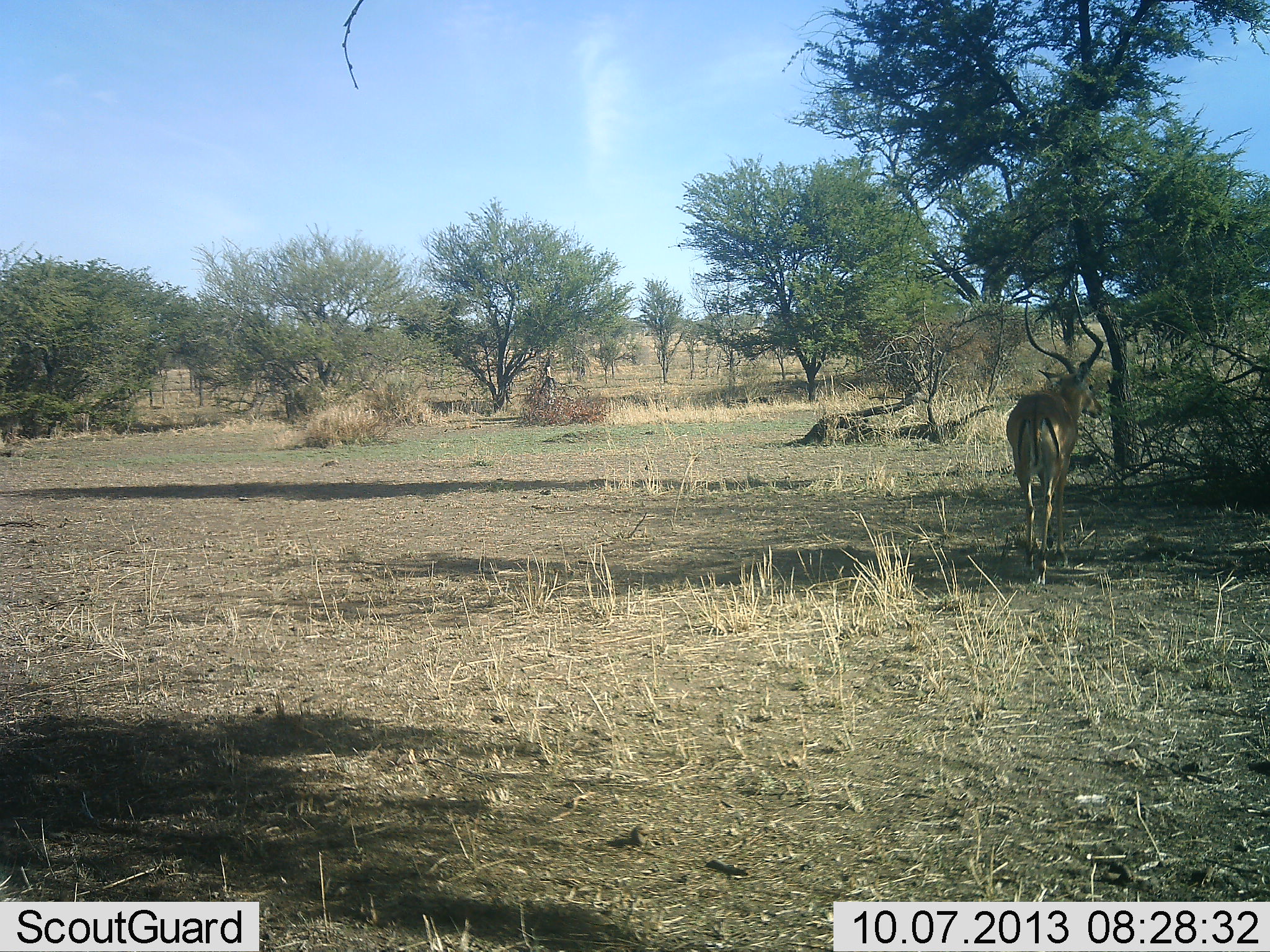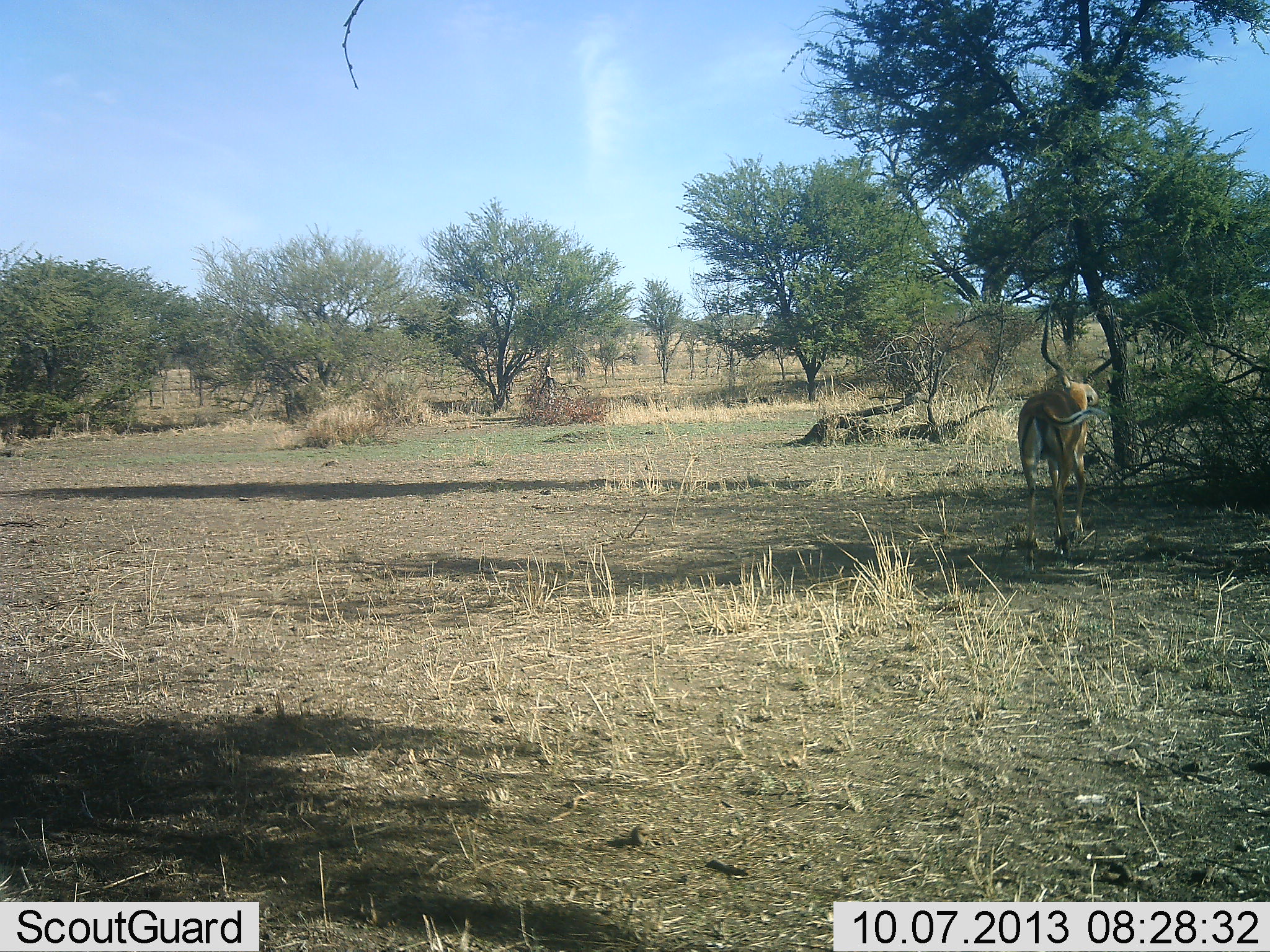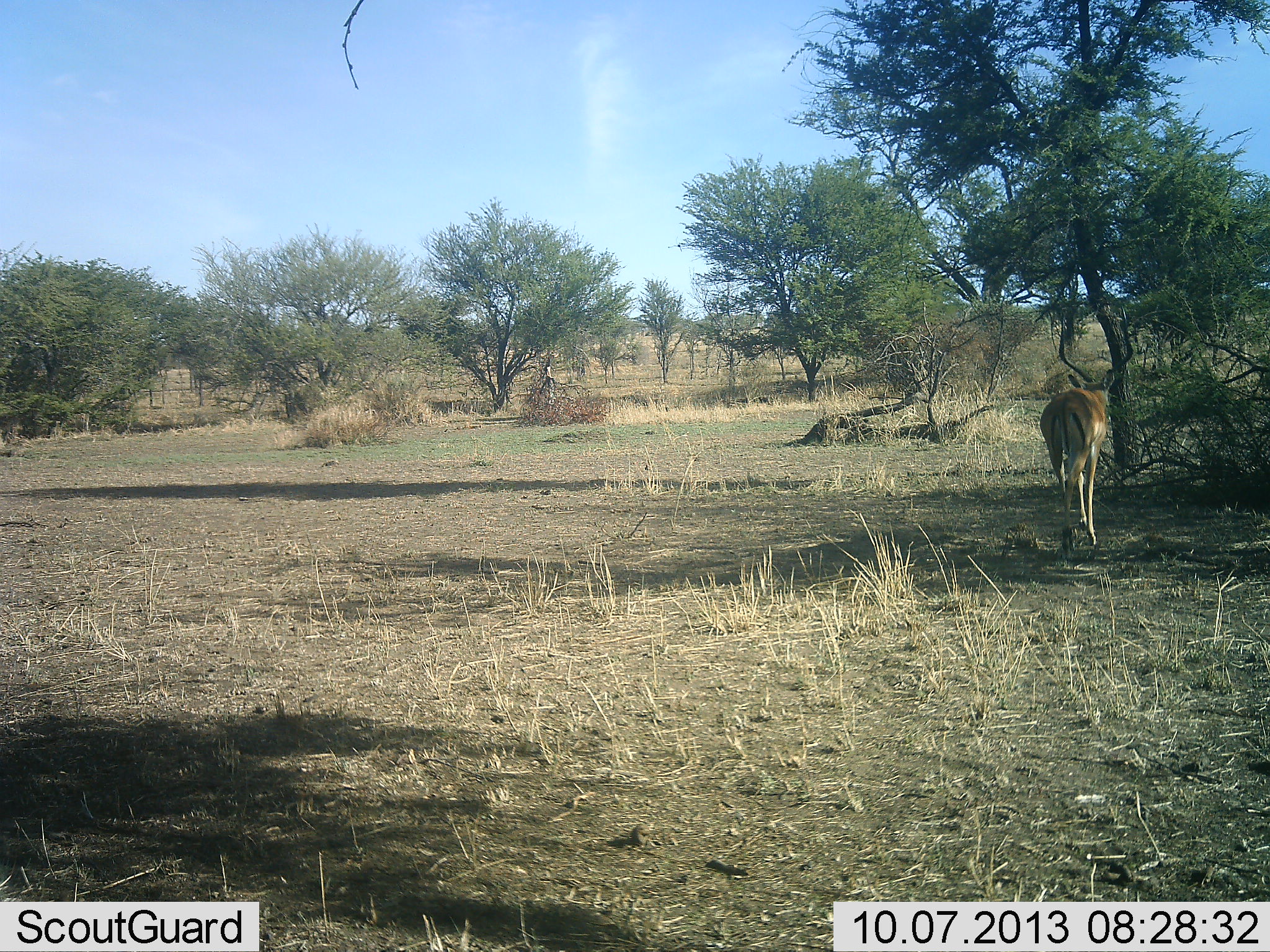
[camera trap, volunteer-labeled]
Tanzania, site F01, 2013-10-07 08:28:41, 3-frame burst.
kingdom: Animalia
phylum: Chordata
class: Mammalia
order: Artiodactyla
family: Bovidae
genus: Aepyceros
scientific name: Aepyceros melampus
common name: impala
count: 1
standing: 27%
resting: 0%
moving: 77%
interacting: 0%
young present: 0%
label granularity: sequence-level